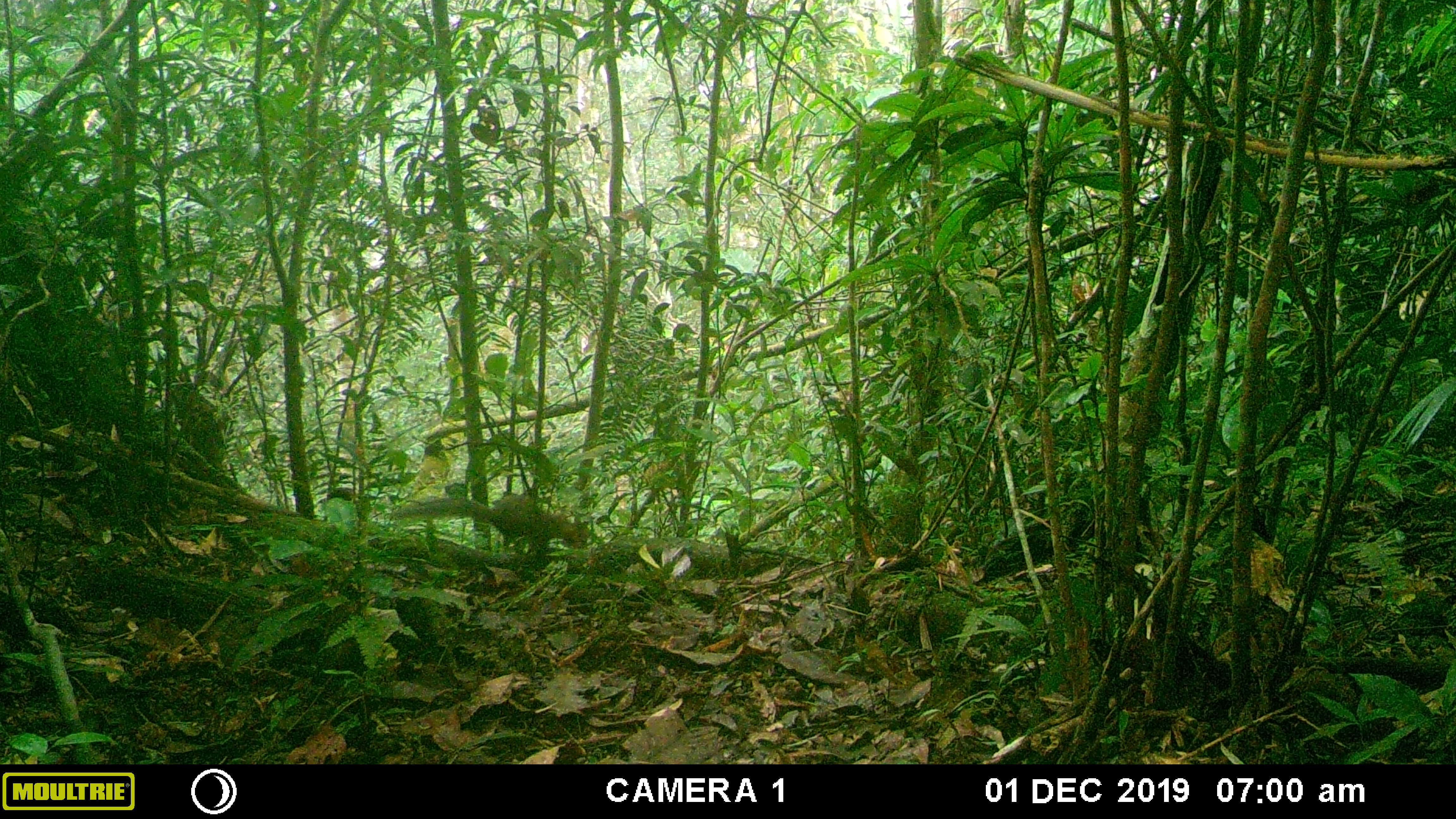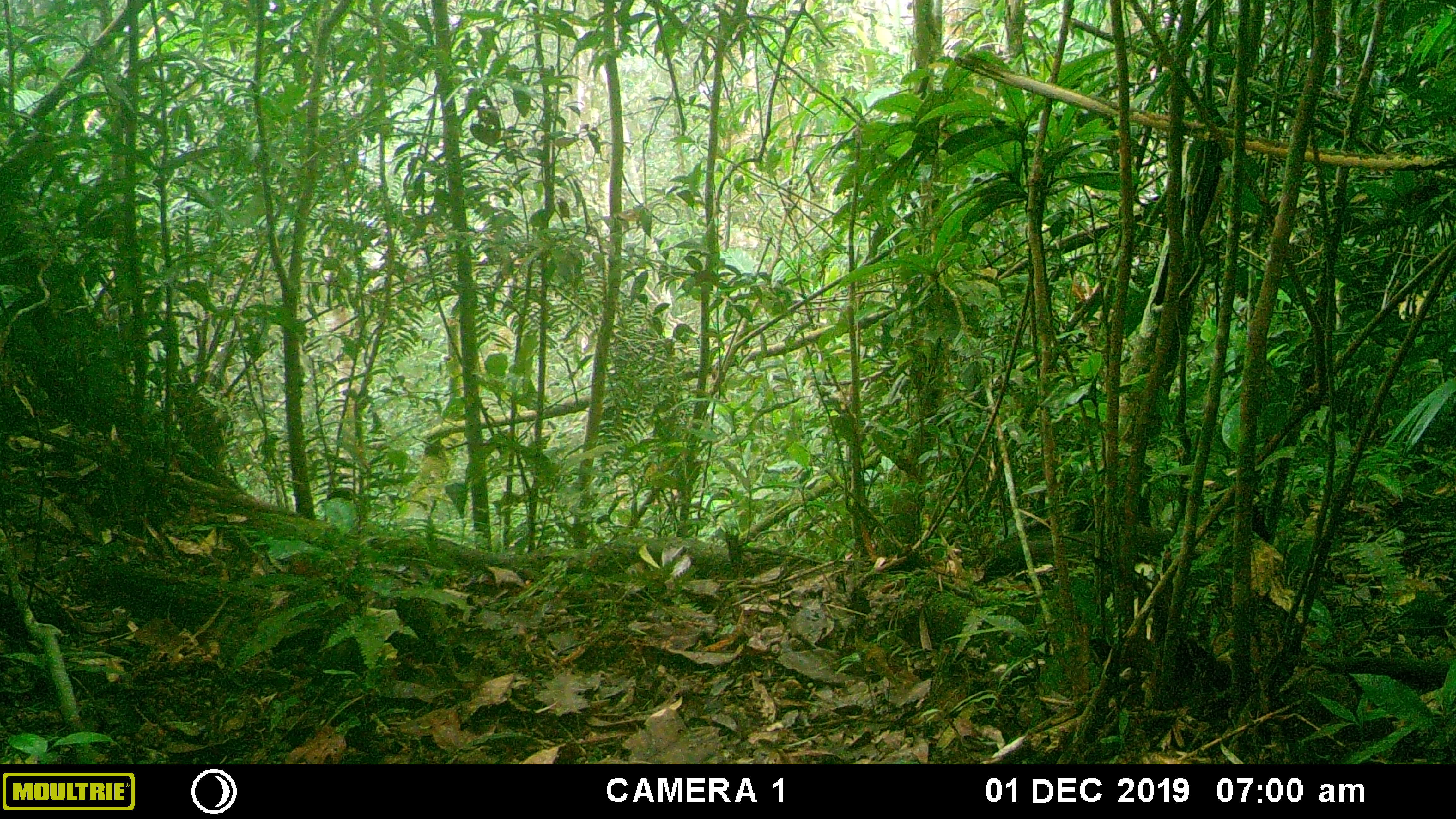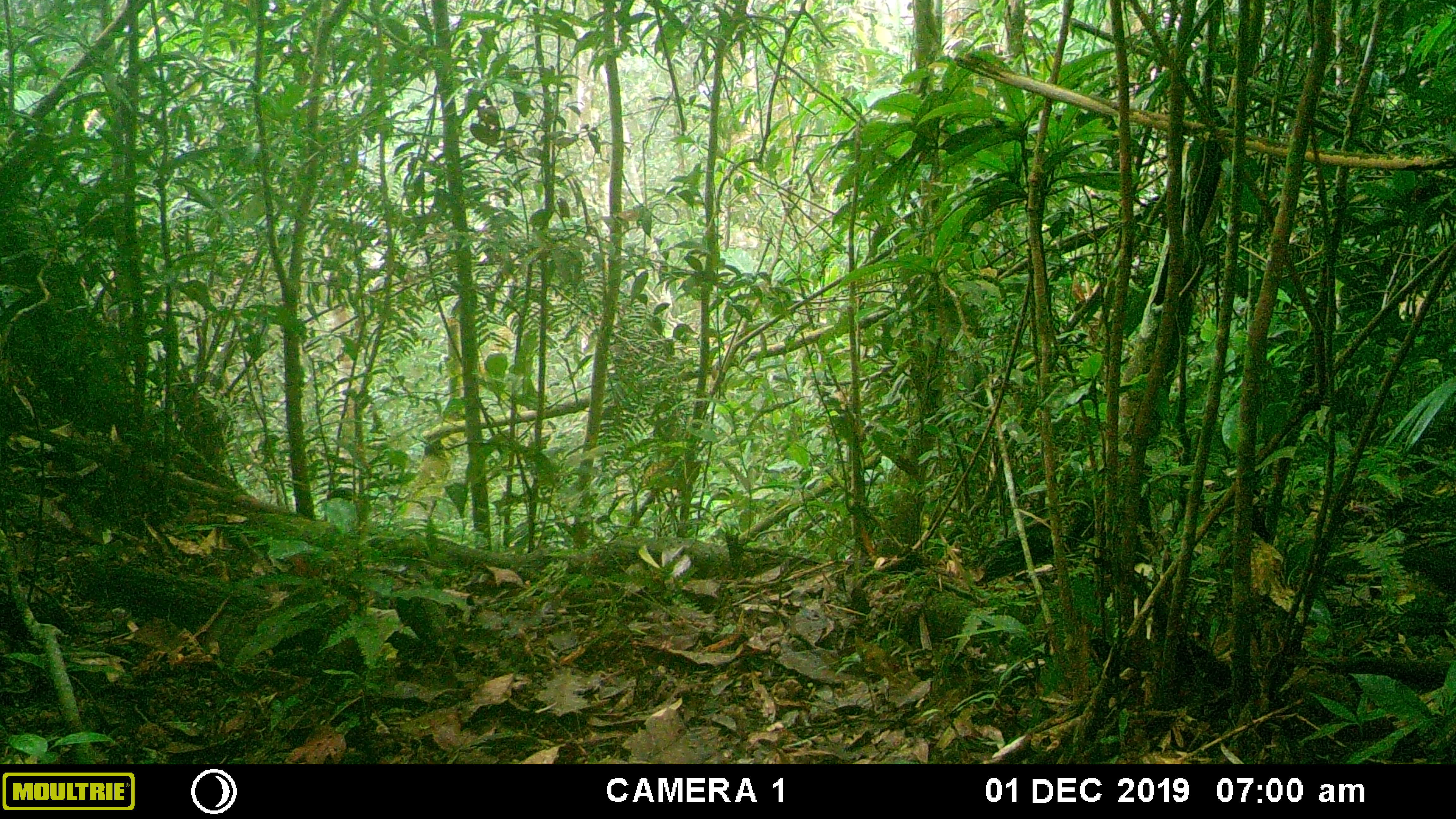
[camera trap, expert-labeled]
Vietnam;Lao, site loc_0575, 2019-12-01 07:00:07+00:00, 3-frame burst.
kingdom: Animalia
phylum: Chordata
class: Mammalia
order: Rodentia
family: Sciuridae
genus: Dremomys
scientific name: Dremomys rufigenis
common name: red-cheeked squirrel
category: red cheeked squirrel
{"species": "red cheeked squirrel (red-cheeked squirrel) (Dremomys rufigenis)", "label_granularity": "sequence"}